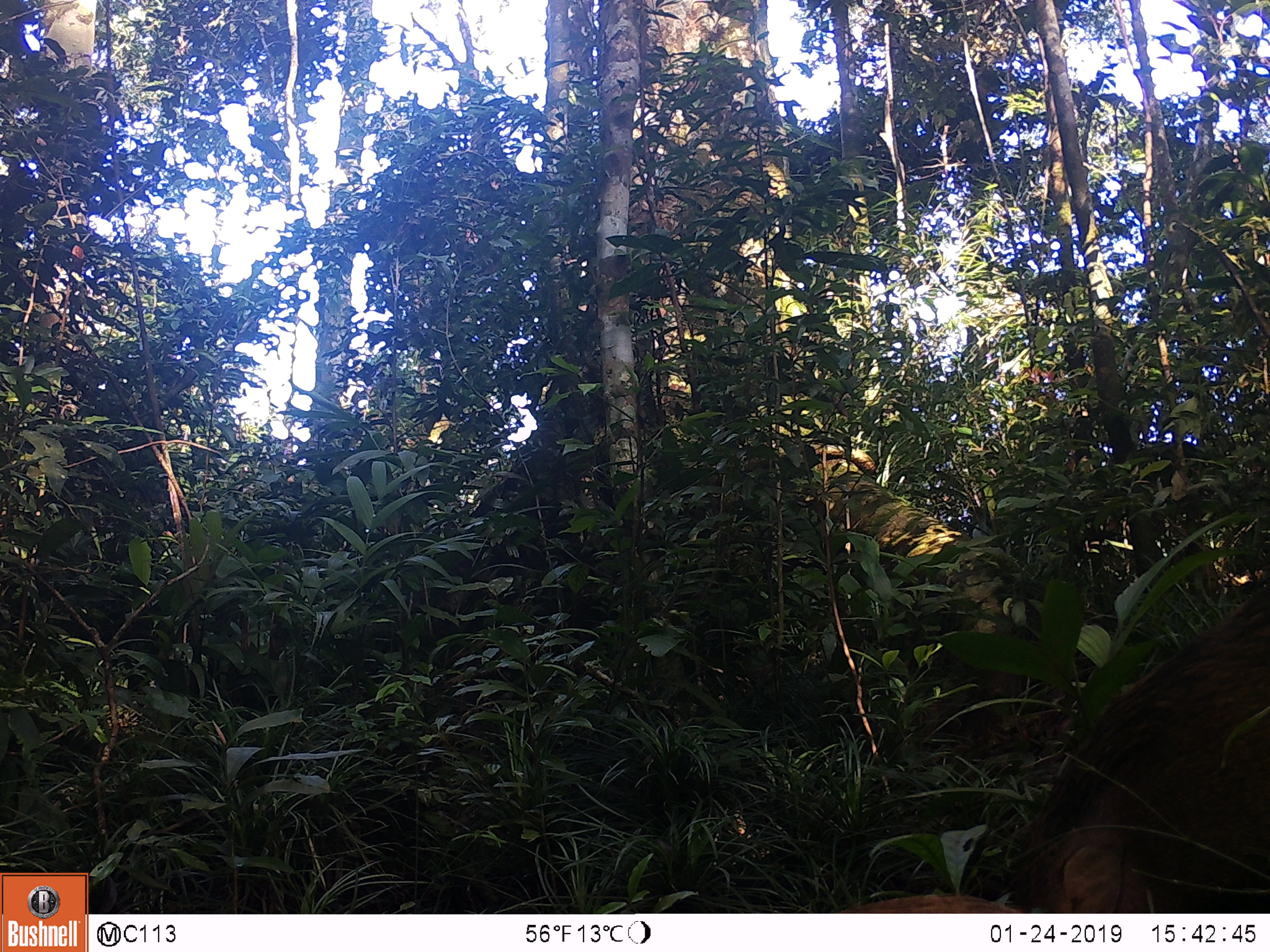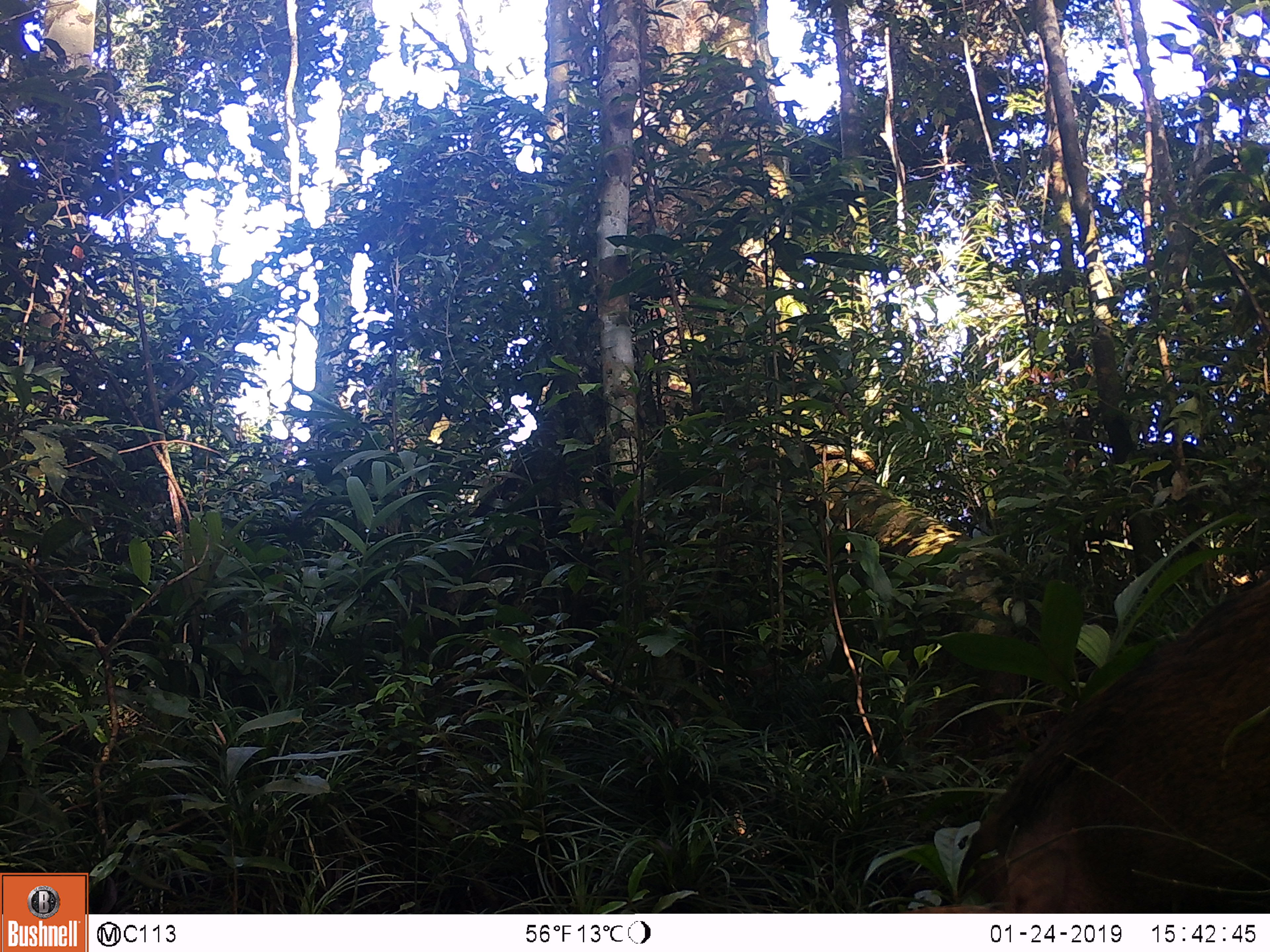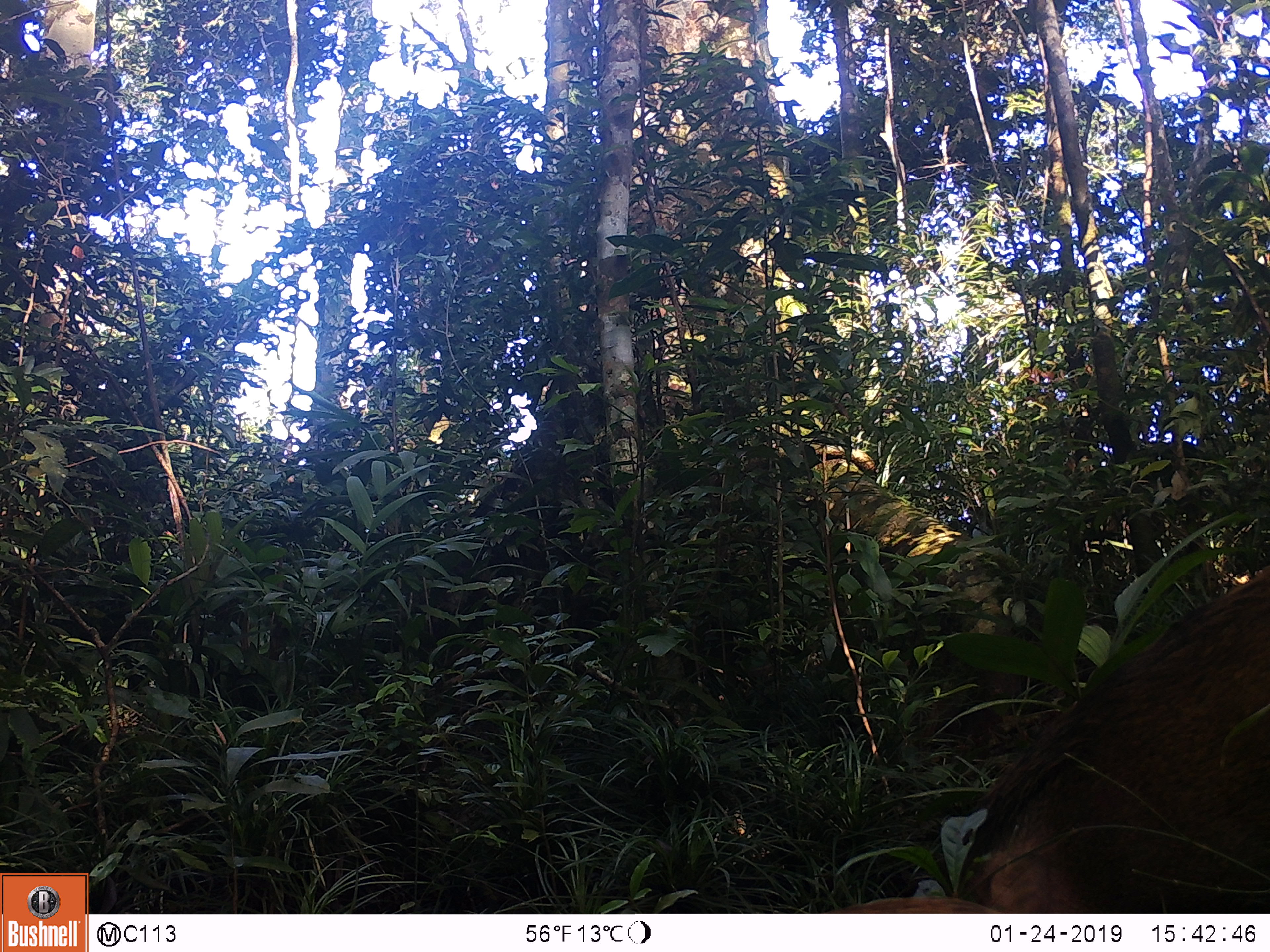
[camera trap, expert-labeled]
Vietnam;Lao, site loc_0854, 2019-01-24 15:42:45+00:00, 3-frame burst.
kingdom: Animalia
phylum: Chordata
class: Mammalia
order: Artiodactyla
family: Suidae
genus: Sus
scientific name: Sus scrofa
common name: eurasian wild pig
Eurasian wild pig (Sus scrofa). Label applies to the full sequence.